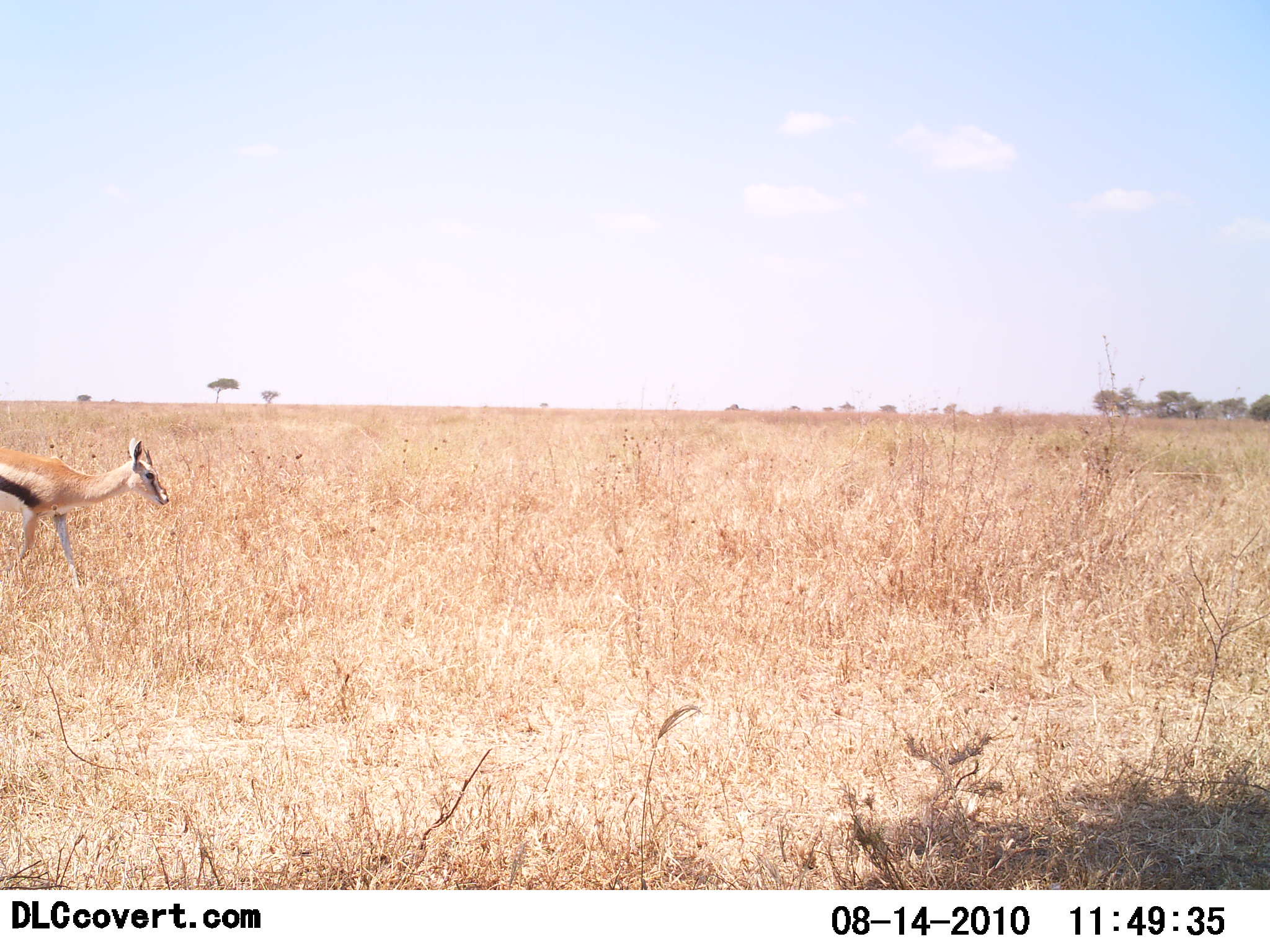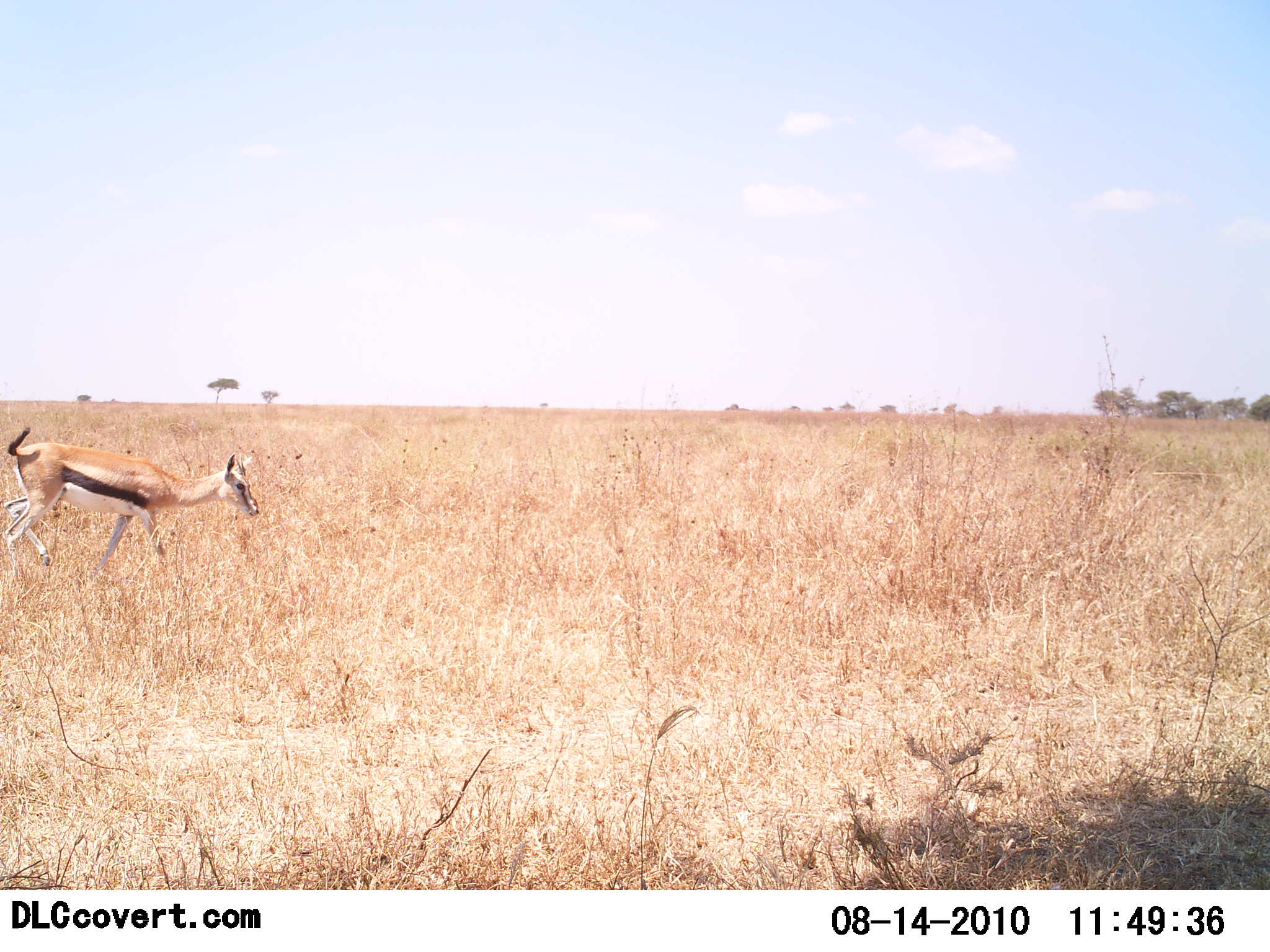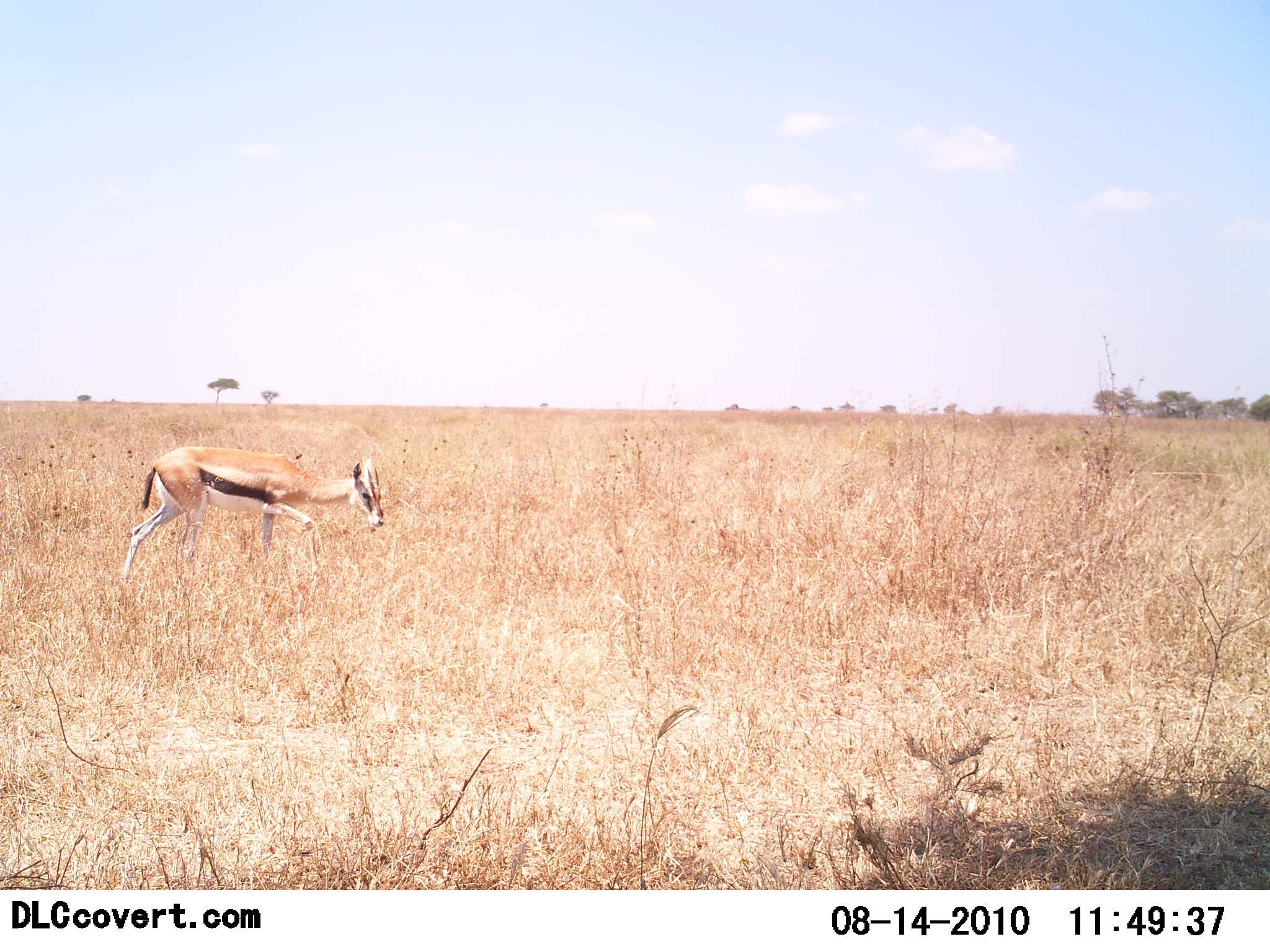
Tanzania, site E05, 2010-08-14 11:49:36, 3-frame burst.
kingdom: Animalia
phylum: Chordata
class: Mammalia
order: Artiodactyla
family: Bovidae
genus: Eudorcas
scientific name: Eudorcas thomsonii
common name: thomson's gazelle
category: gazellethomsons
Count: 1.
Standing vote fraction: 6%.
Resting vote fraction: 0%.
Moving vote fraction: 94%.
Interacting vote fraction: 0%.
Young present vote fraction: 6%.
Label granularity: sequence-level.